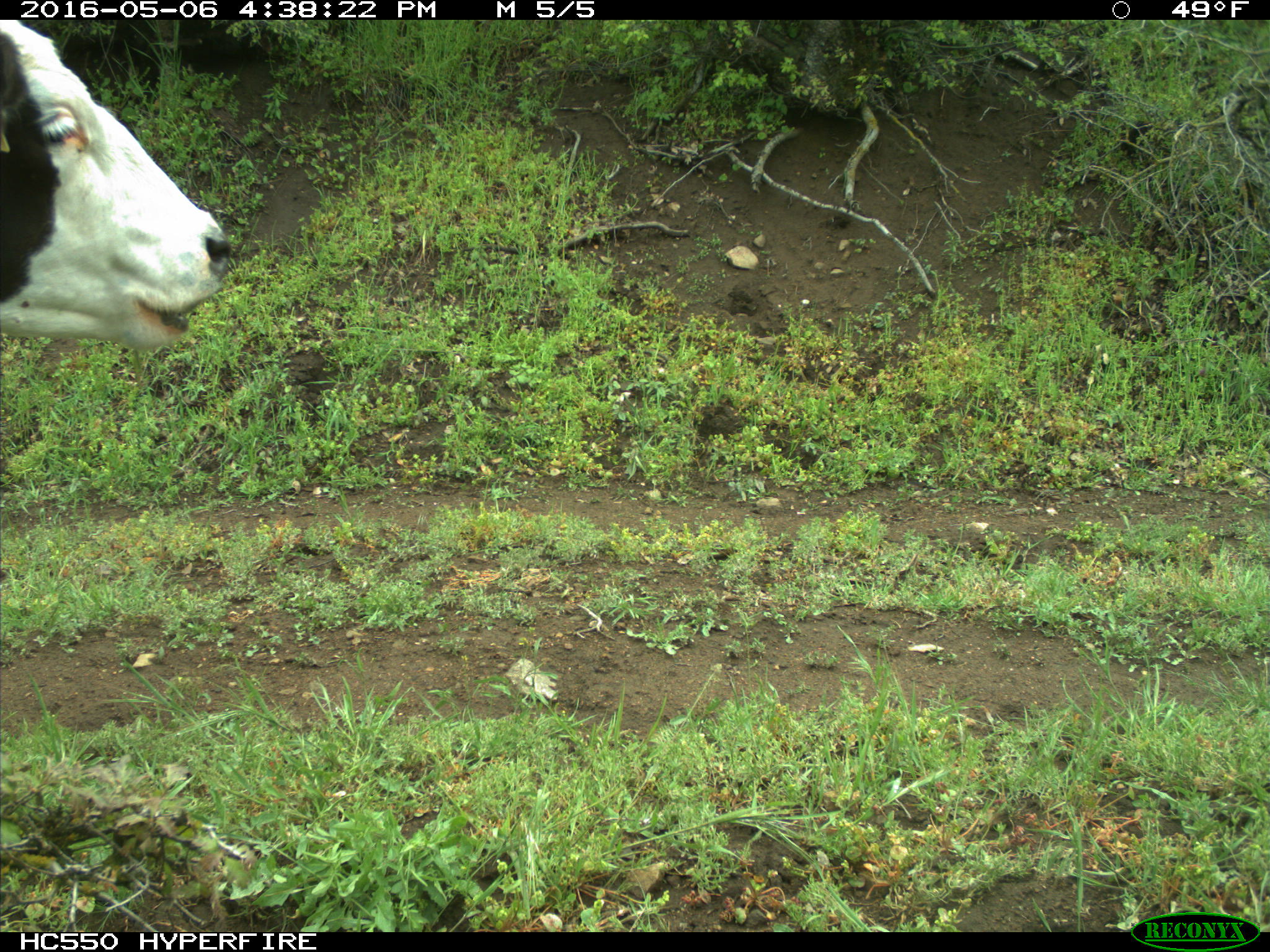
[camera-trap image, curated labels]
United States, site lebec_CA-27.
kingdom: Animalia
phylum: Chordata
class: Mammalia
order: Artiodactyla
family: Bovidae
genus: Bos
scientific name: Bos taurus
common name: domestic cow